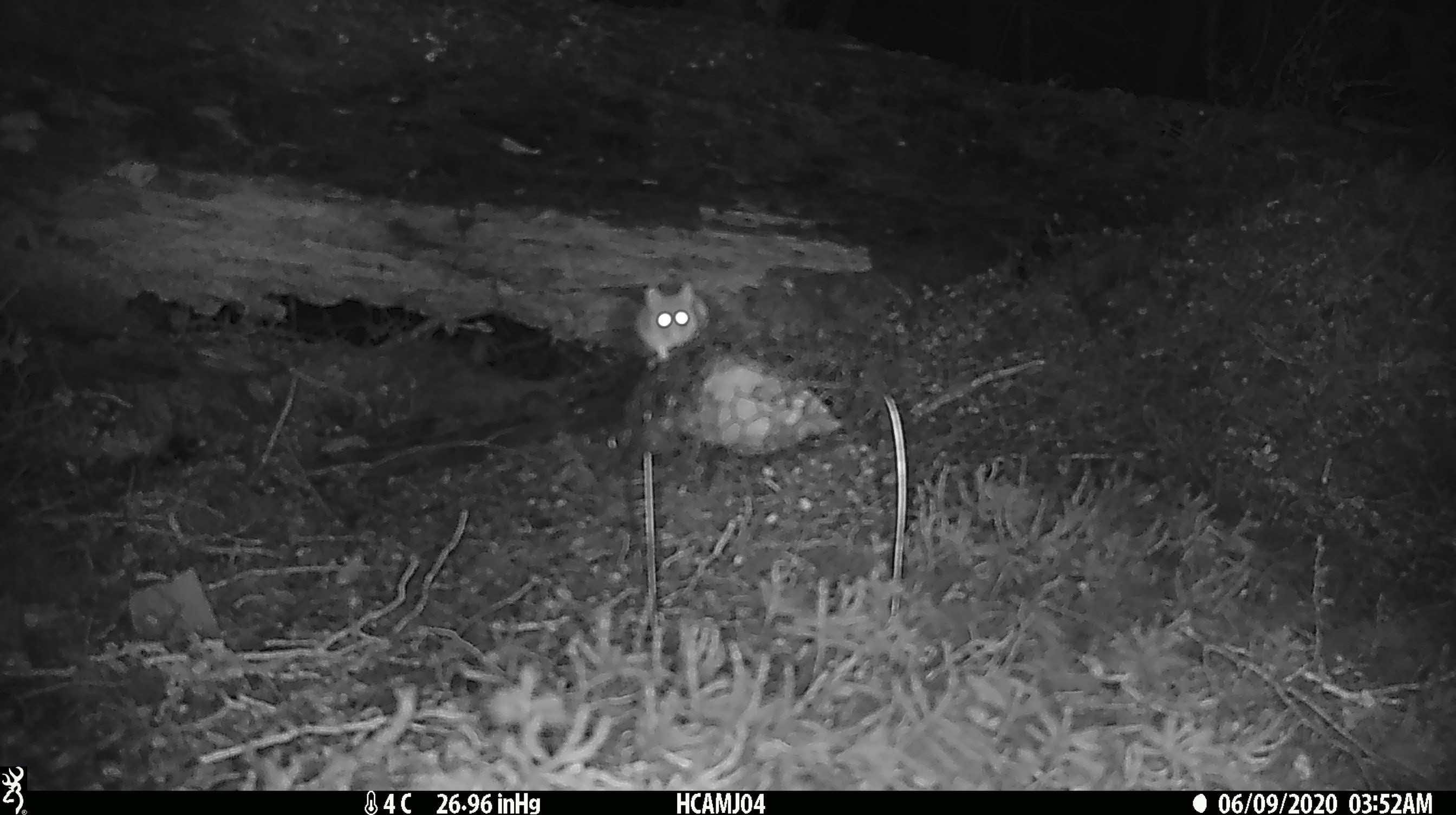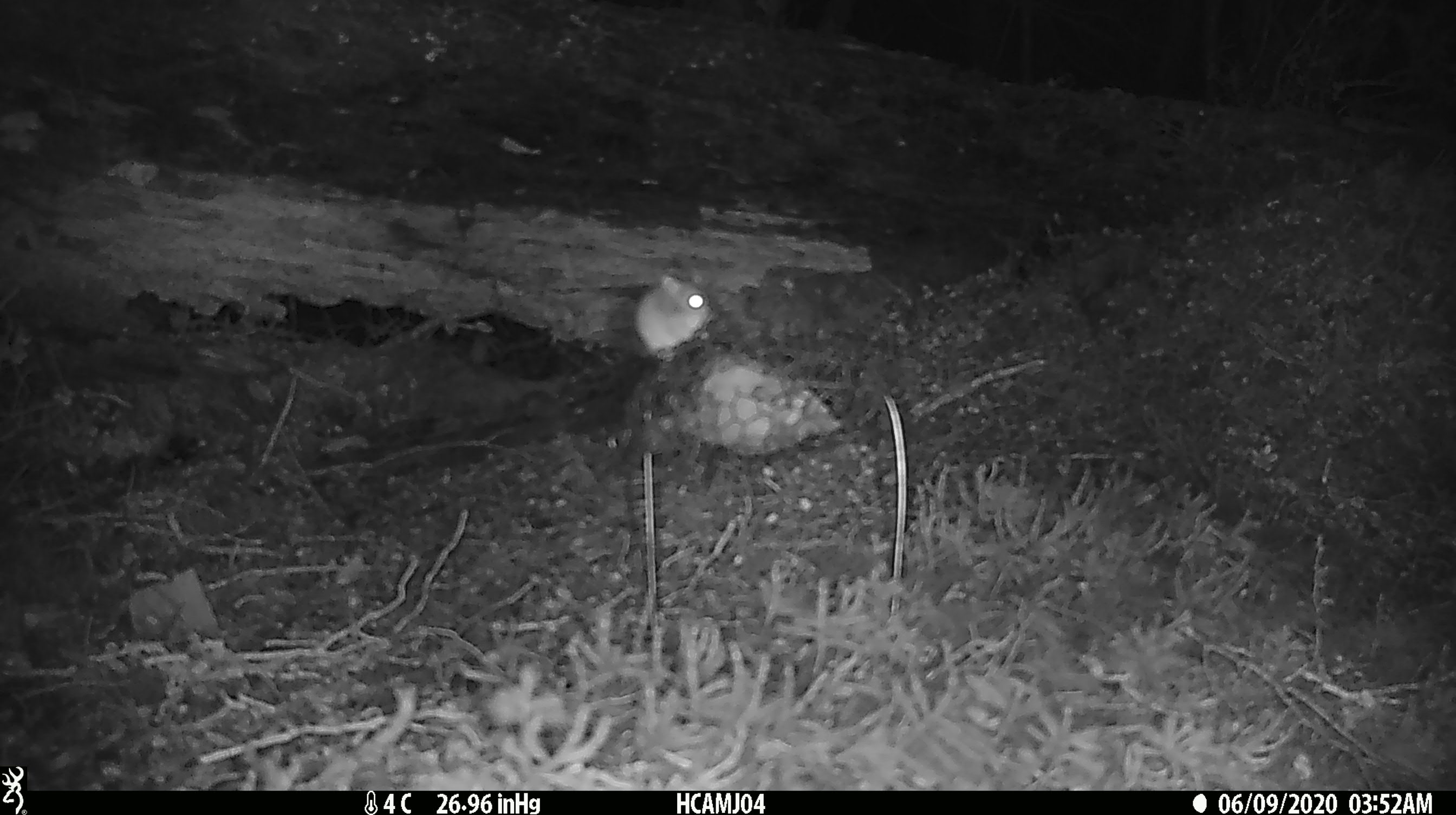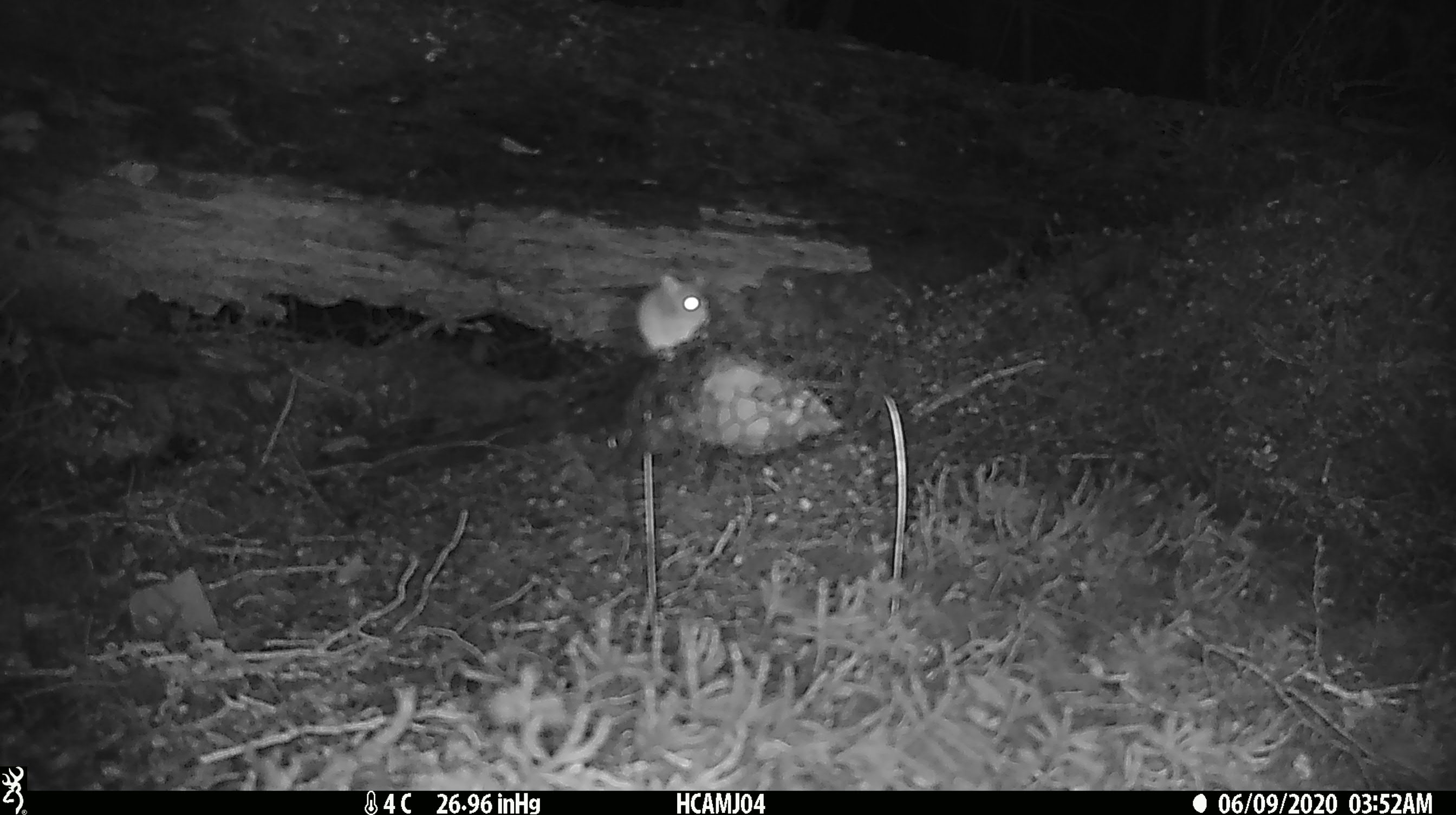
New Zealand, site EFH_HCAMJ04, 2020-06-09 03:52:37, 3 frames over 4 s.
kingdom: Animalia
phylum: Chordata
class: Mammalia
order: Rodentia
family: Muridae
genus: Mus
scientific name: Mus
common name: mouse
Mouse (Mus).